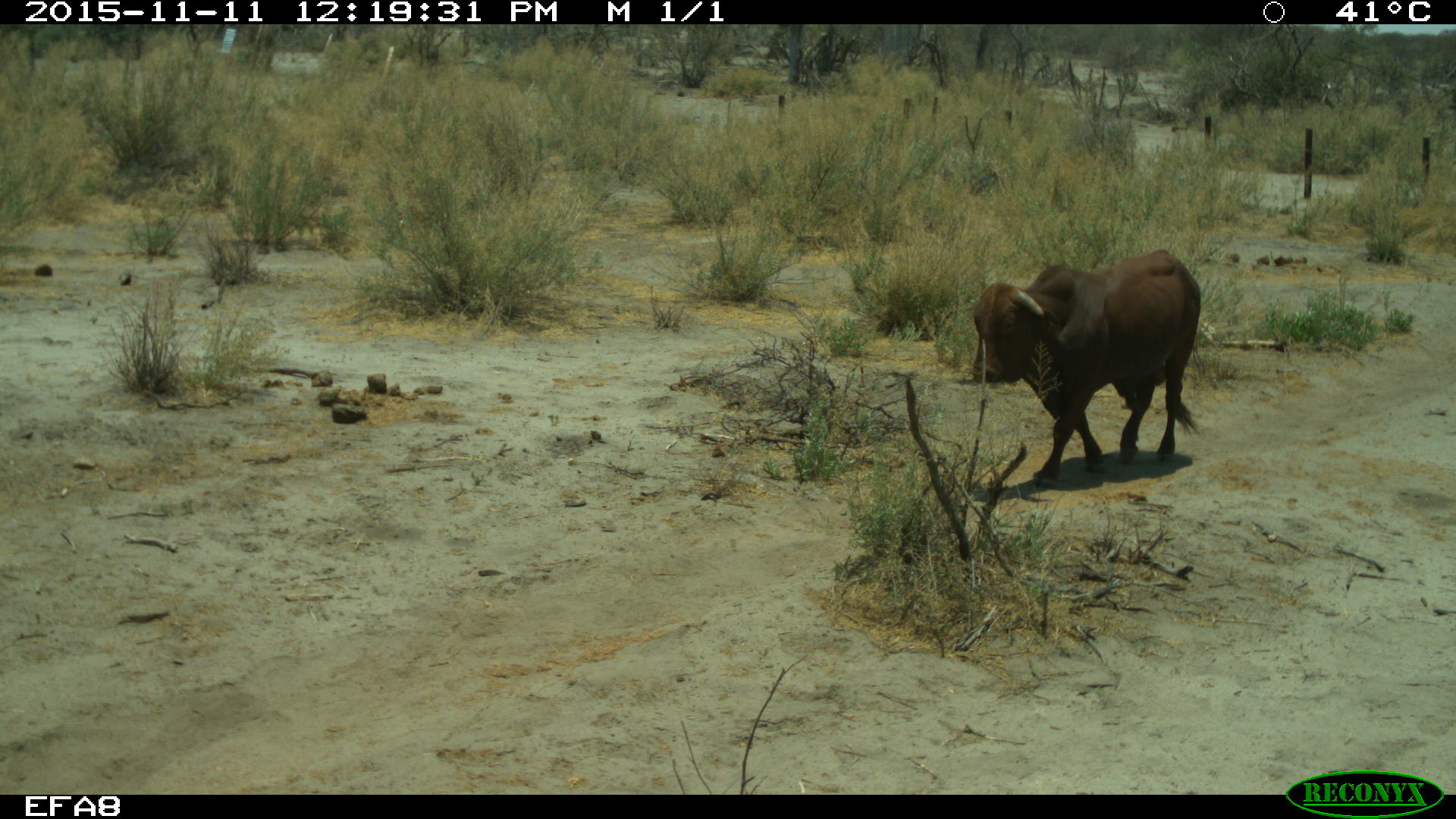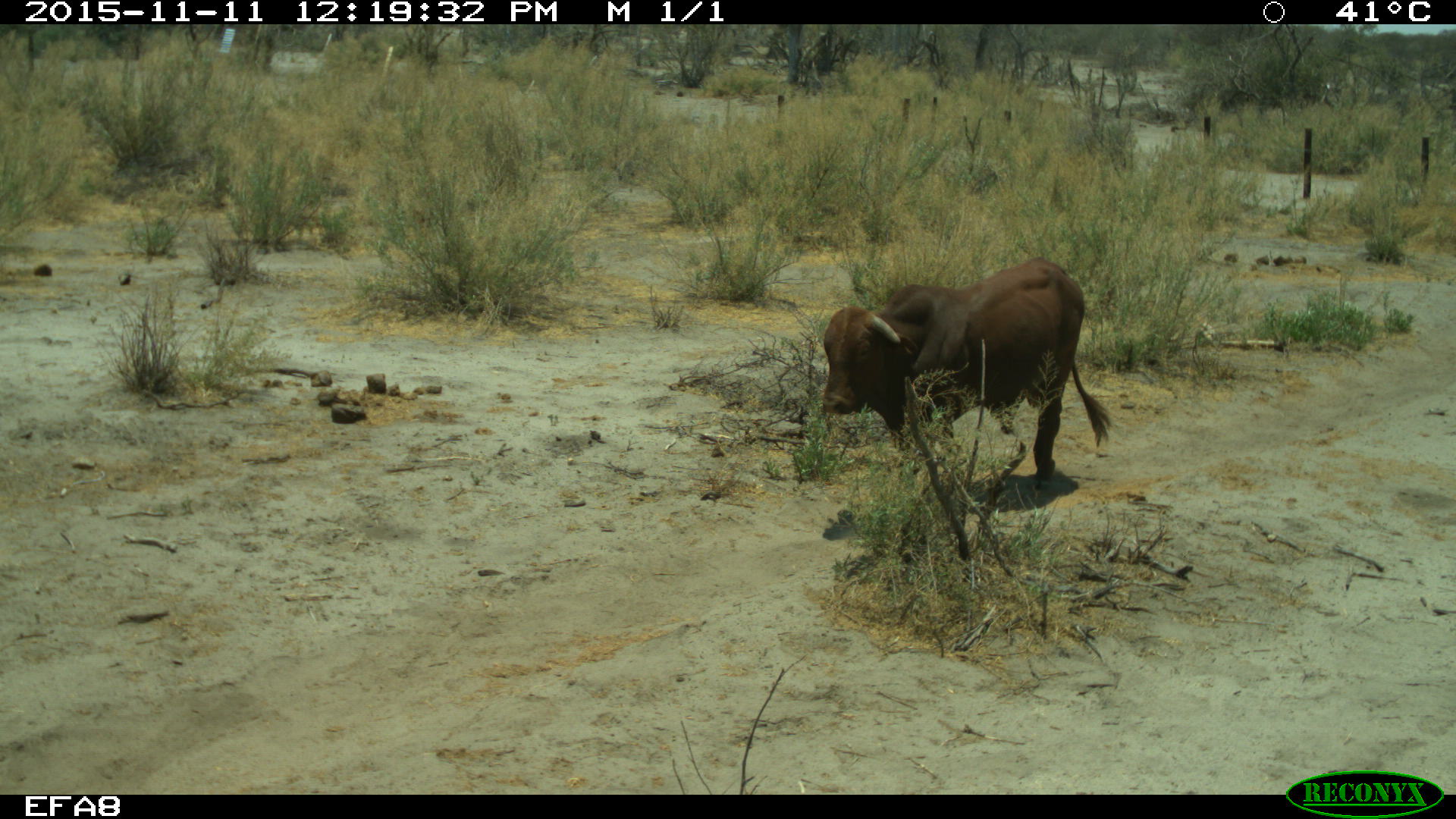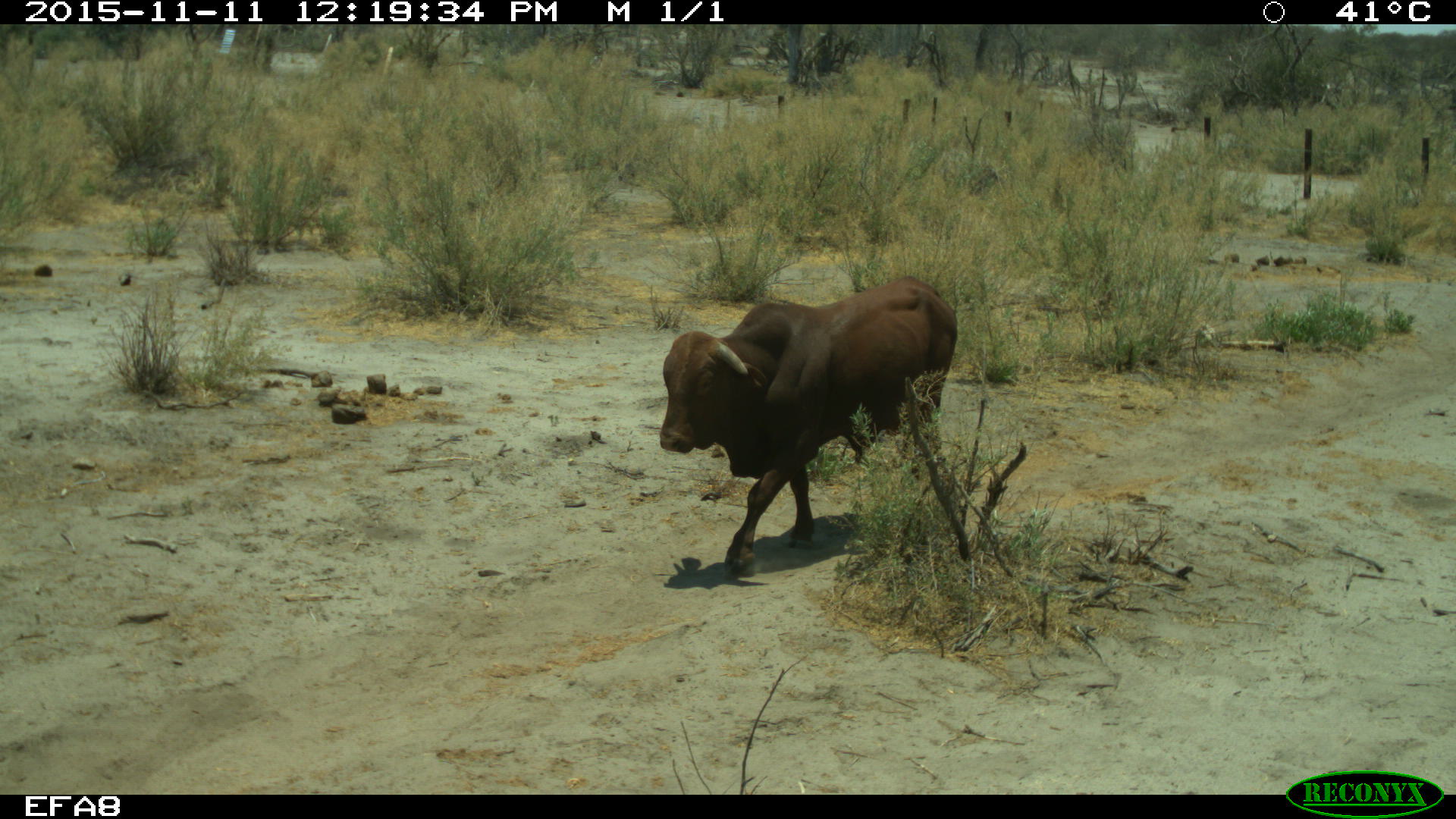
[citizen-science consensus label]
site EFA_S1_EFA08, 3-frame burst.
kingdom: Animalia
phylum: Chordata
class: Mammalia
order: Artiodactyla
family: Bovidae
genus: Bos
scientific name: Bos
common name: cattle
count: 1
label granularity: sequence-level